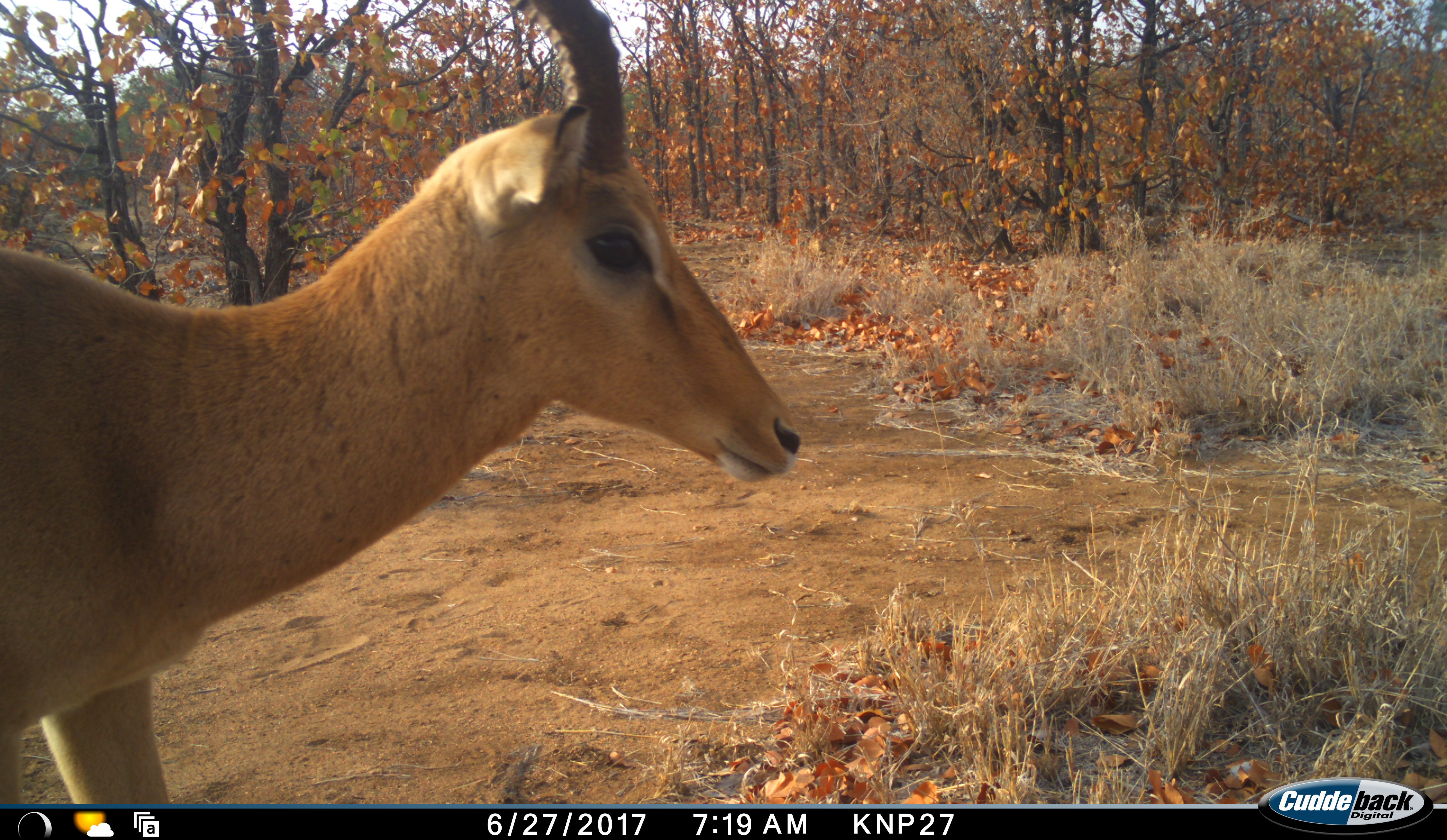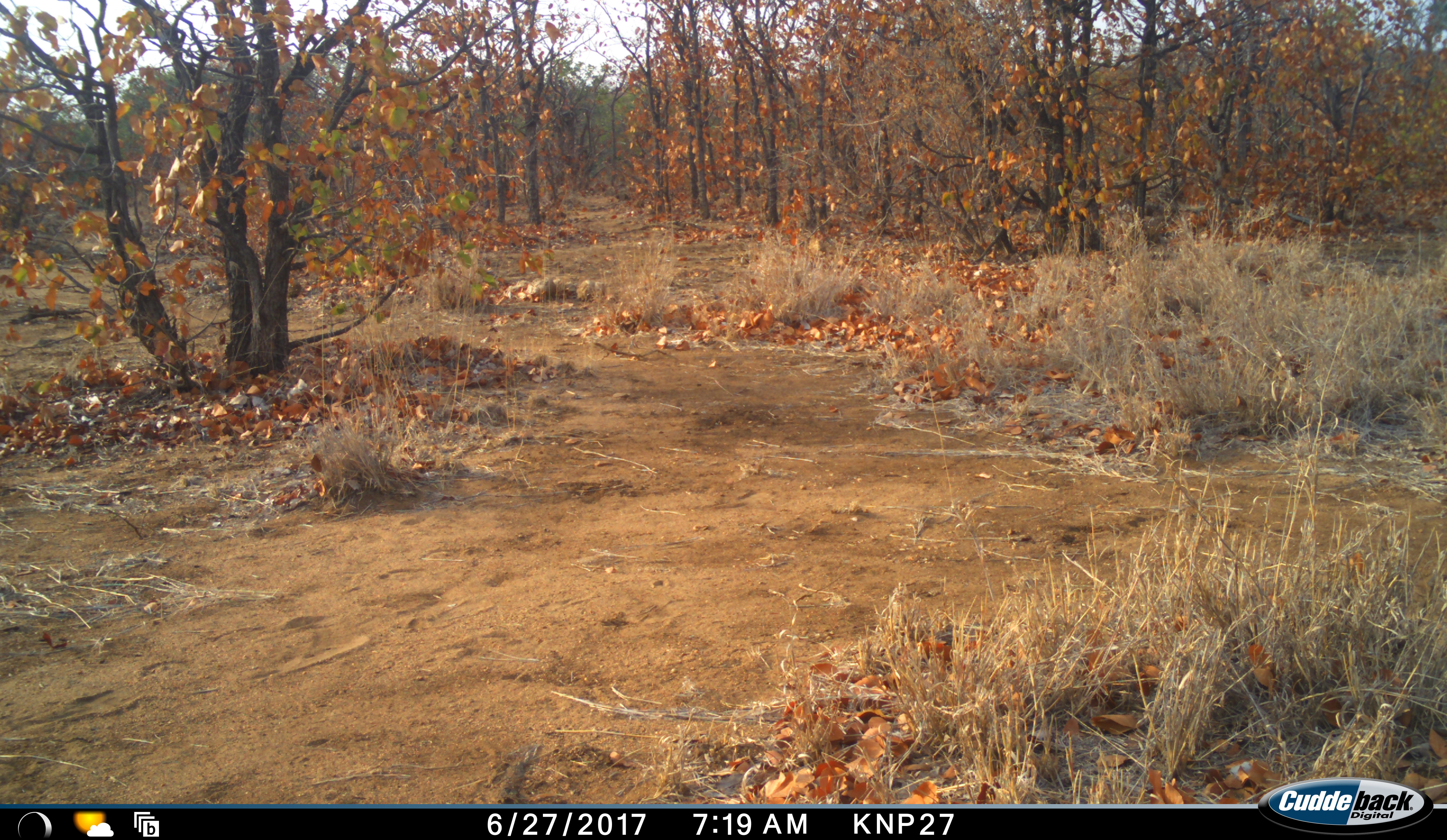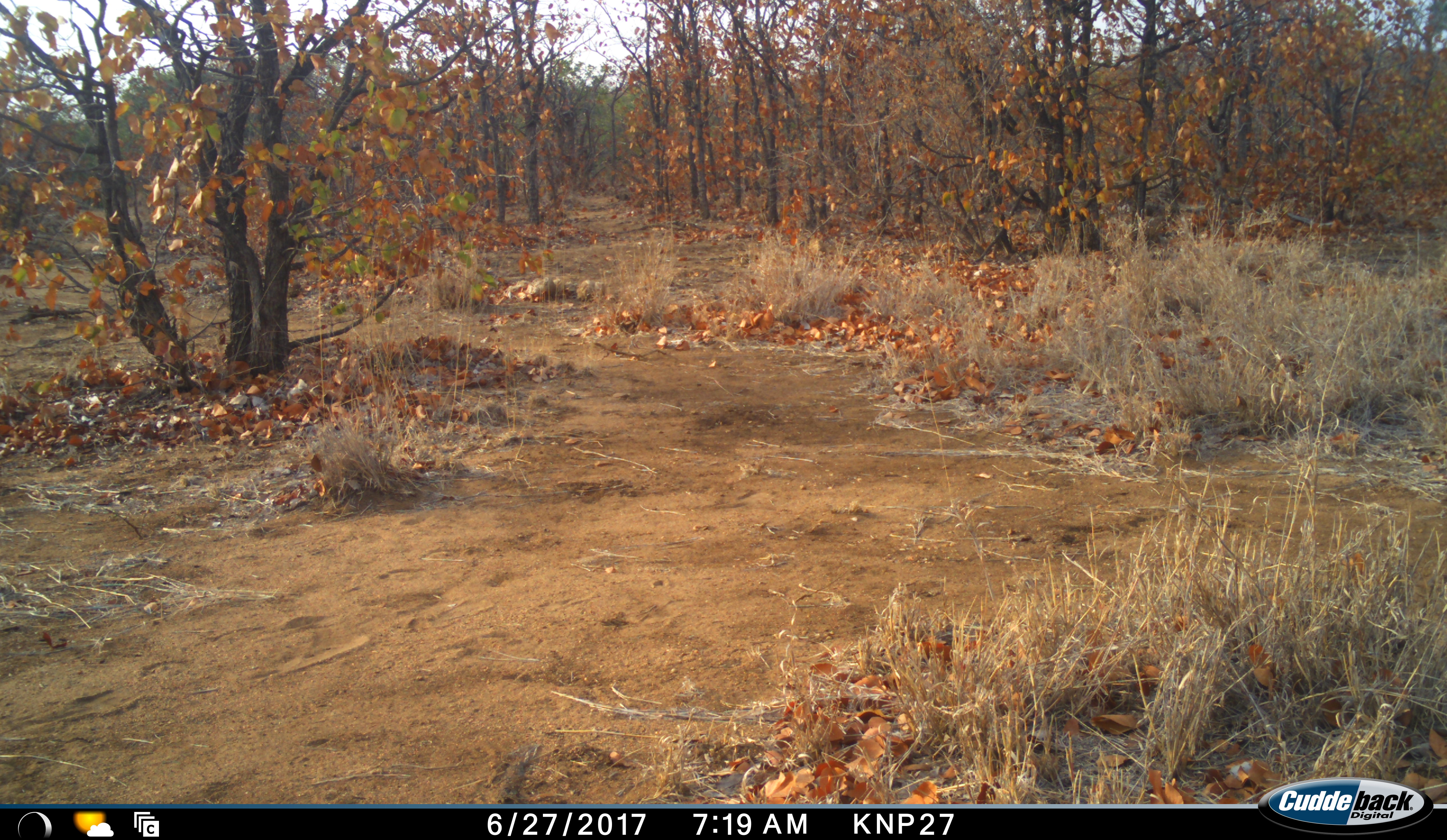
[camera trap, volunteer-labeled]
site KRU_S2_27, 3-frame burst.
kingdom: Animalia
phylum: Chordata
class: Mammalia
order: Artiodactyla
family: Bovidae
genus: Aepyceros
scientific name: Aepyceros melampus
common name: impala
Impala (Aepyceros melampus), count 1. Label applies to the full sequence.